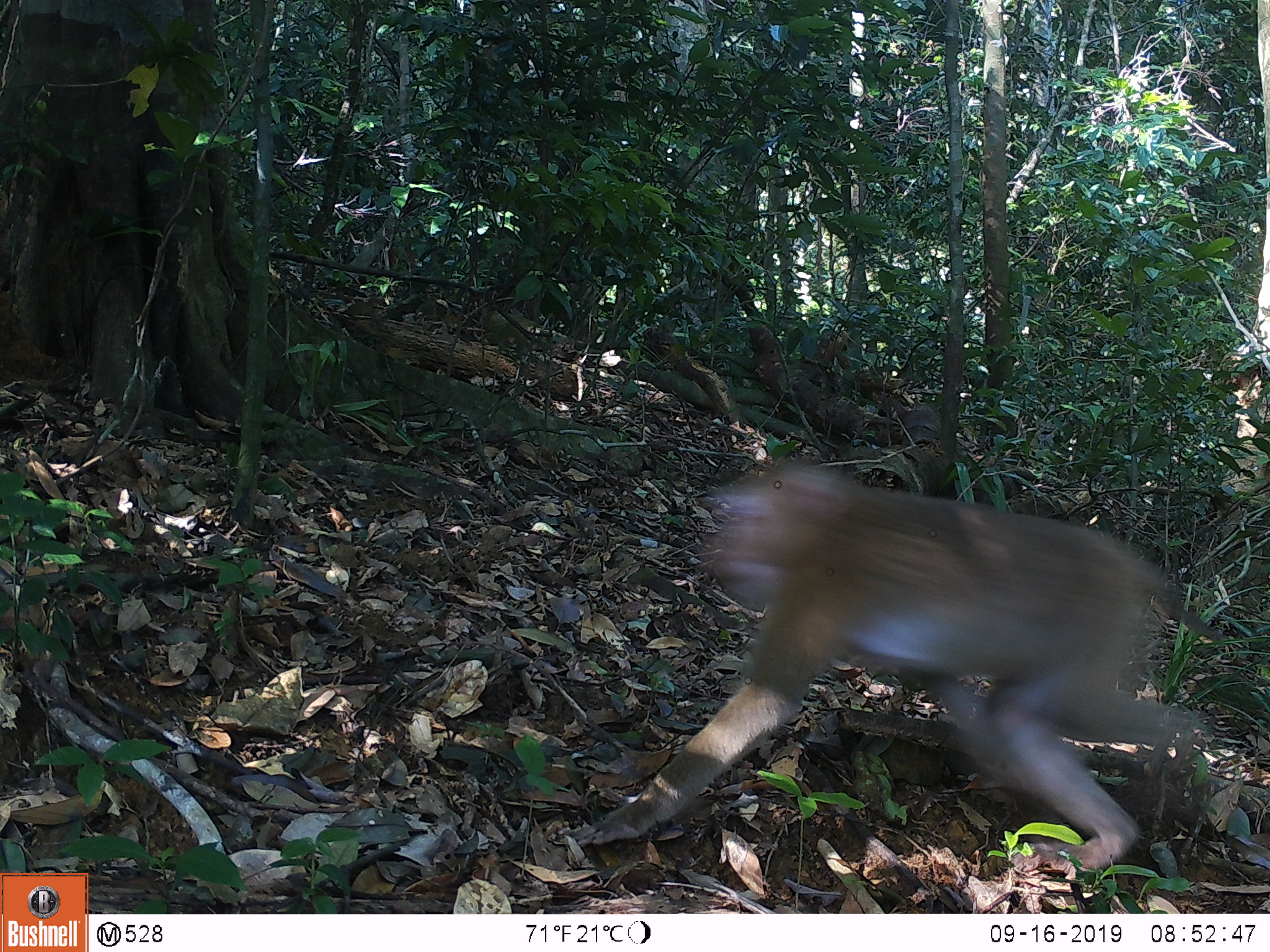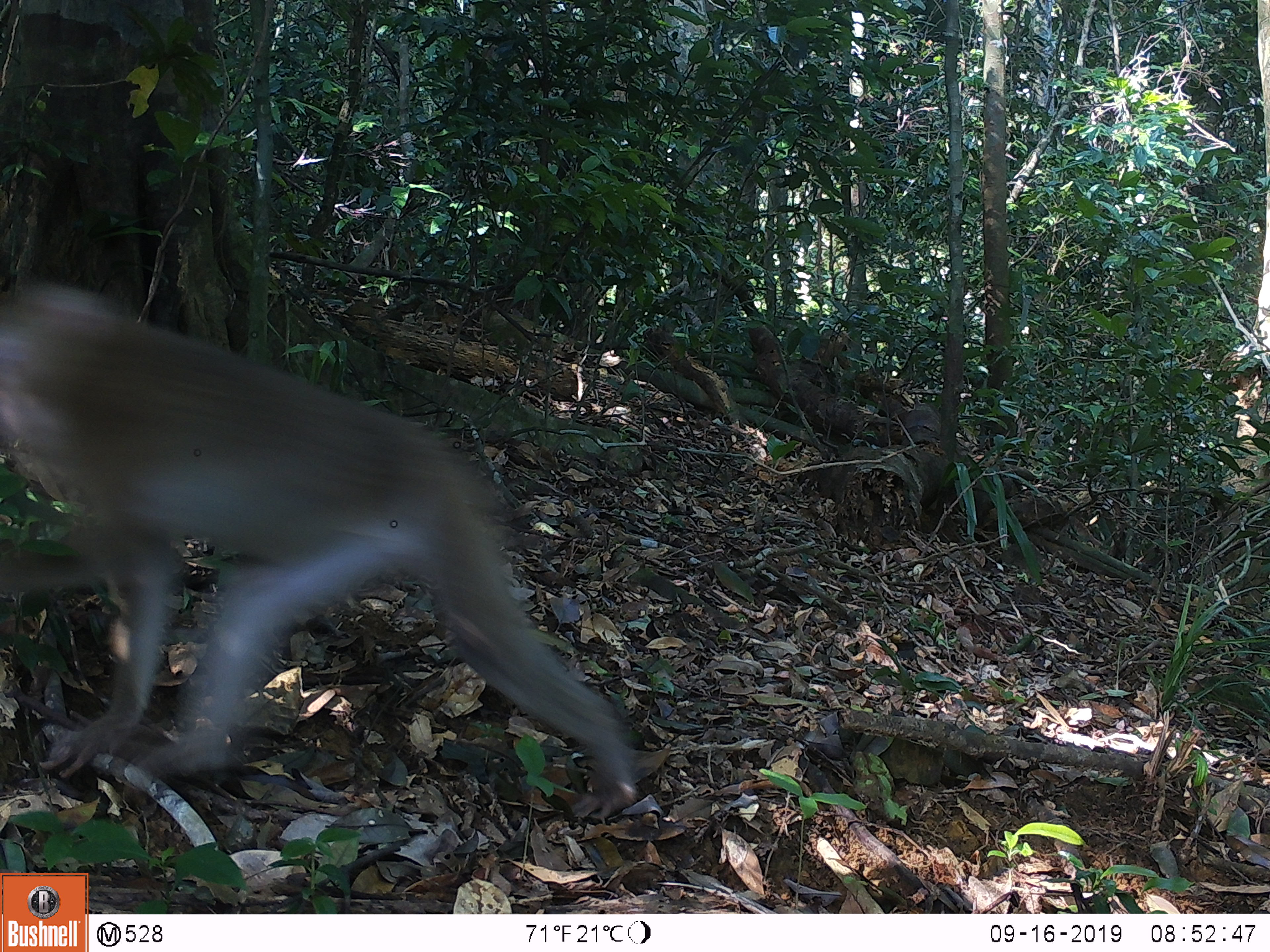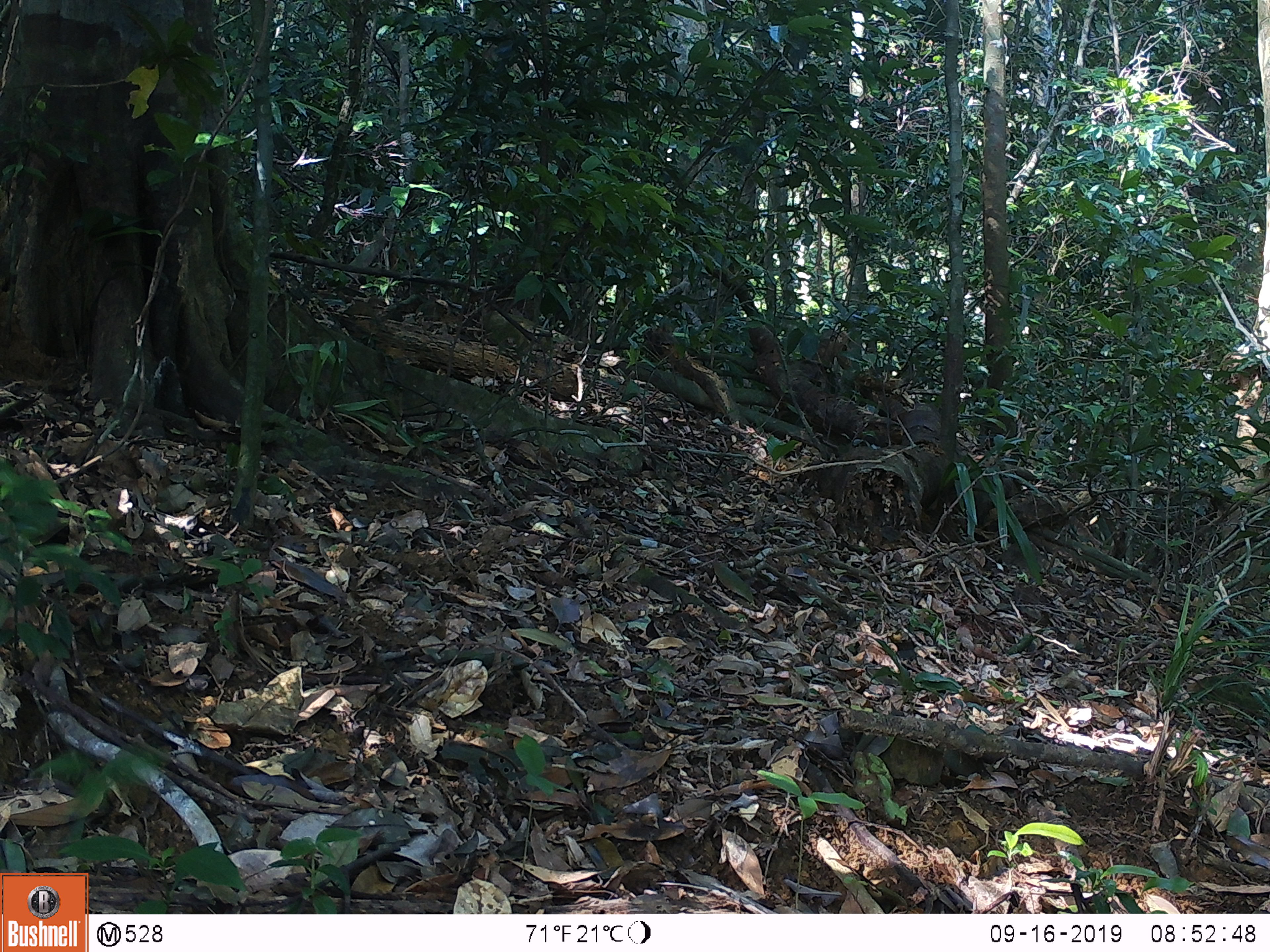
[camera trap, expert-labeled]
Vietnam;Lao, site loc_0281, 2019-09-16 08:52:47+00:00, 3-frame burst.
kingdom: Animalia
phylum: Chordata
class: Mammalia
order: Primates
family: Cercopithecidae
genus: Macaca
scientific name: Macaca nemestrina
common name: pig-tailed macaque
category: pig tailed macaque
Pig tailed macaque (pig-tailed macaque) (Macaca nemestrina). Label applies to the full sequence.